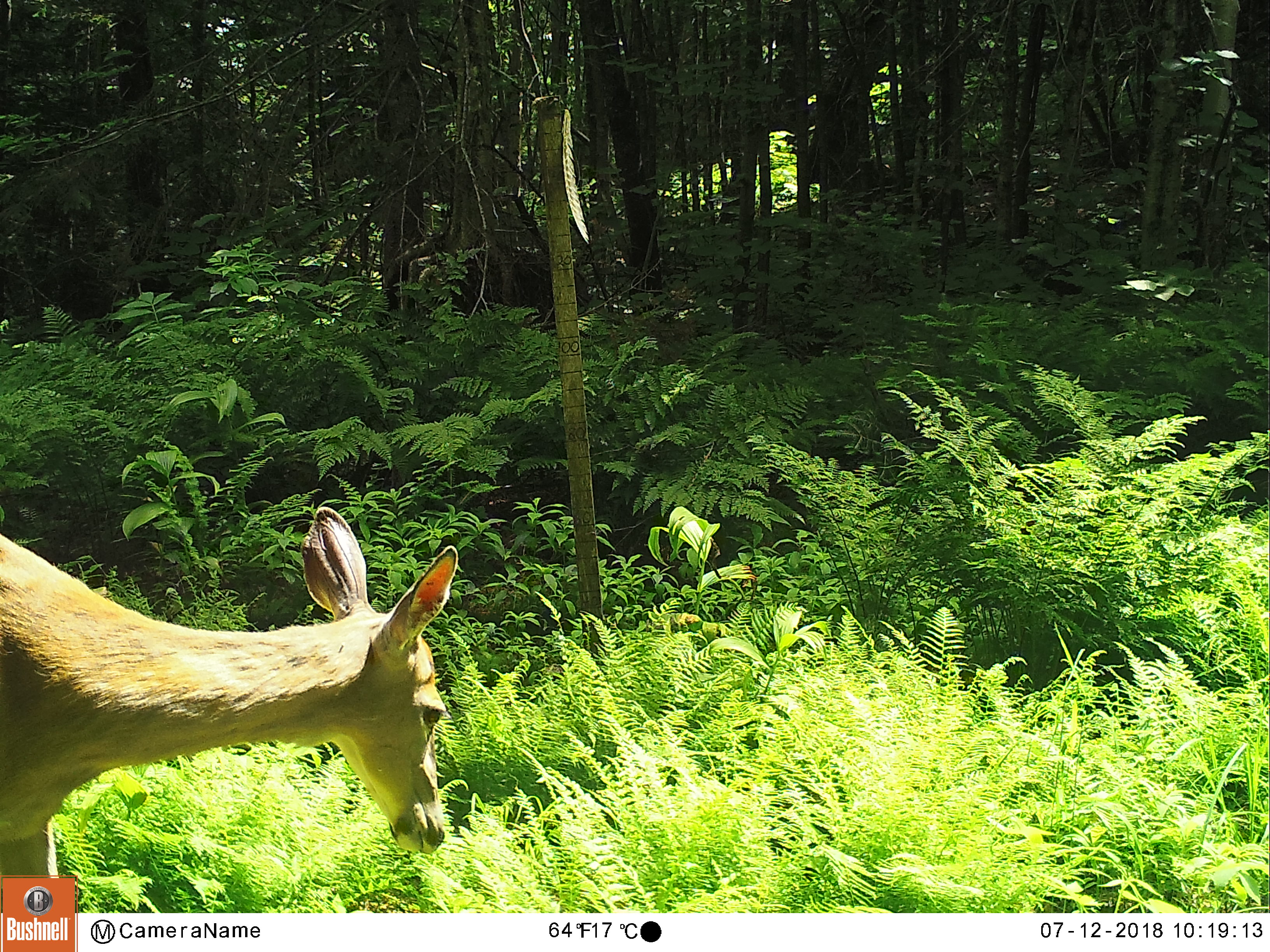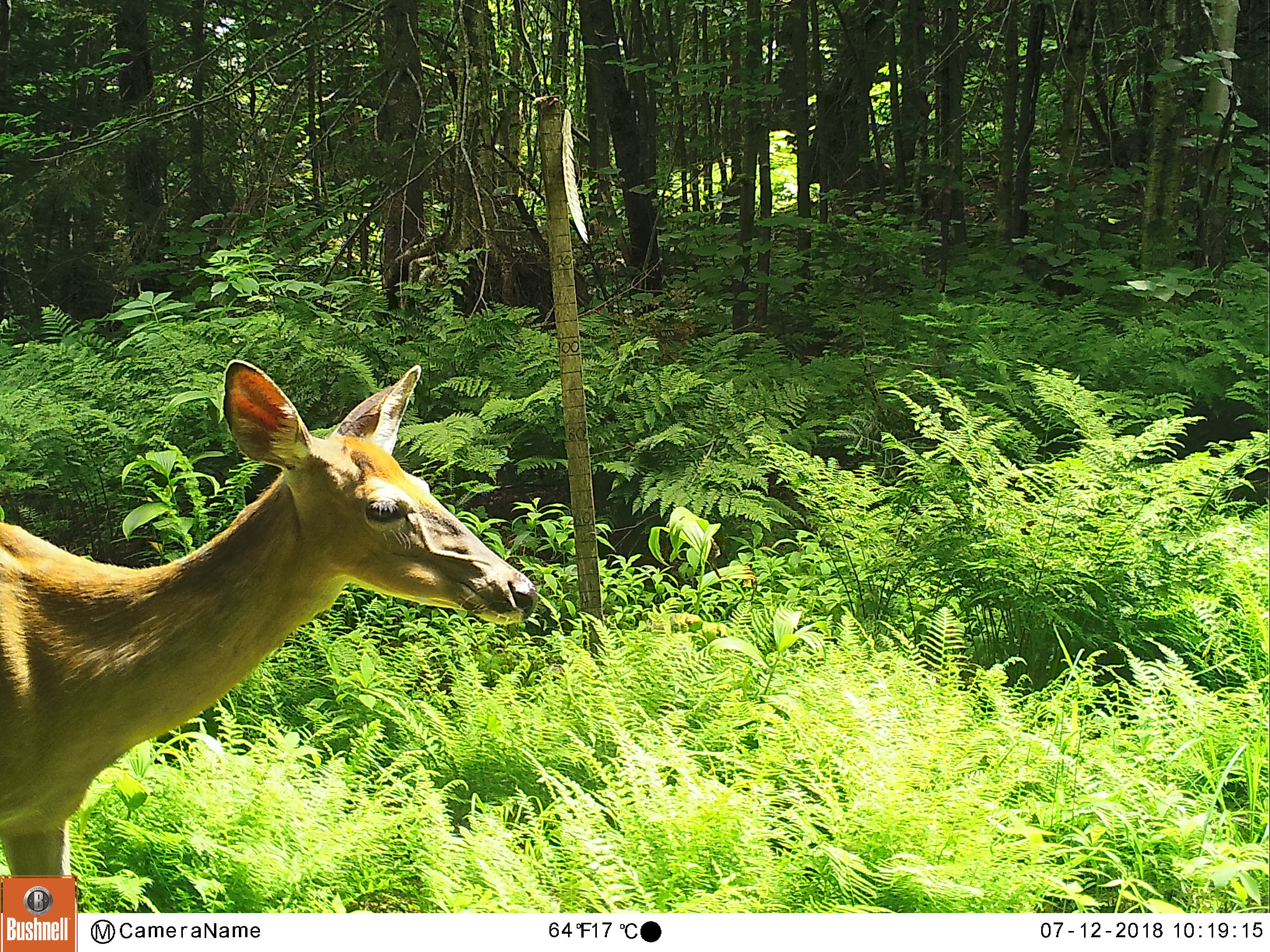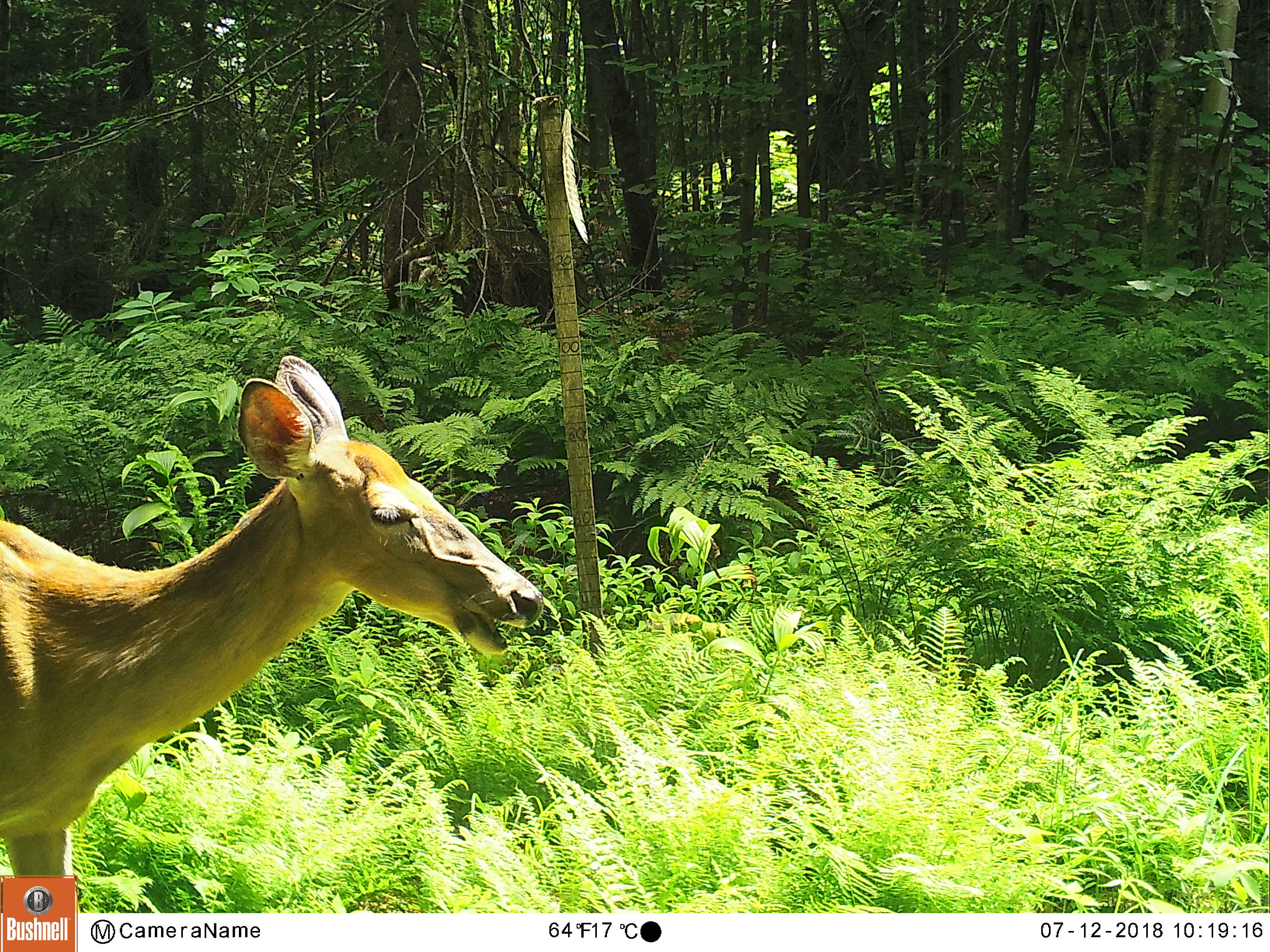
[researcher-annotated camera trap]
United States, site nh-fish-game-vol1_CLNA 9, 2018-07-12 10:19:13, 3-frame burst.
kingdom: Animalia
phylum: Chordata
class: Mammalia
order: Artiodactyla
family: Cervidae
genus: Odocoileus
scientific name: Odocoileus virginianus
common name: white-tailed deer